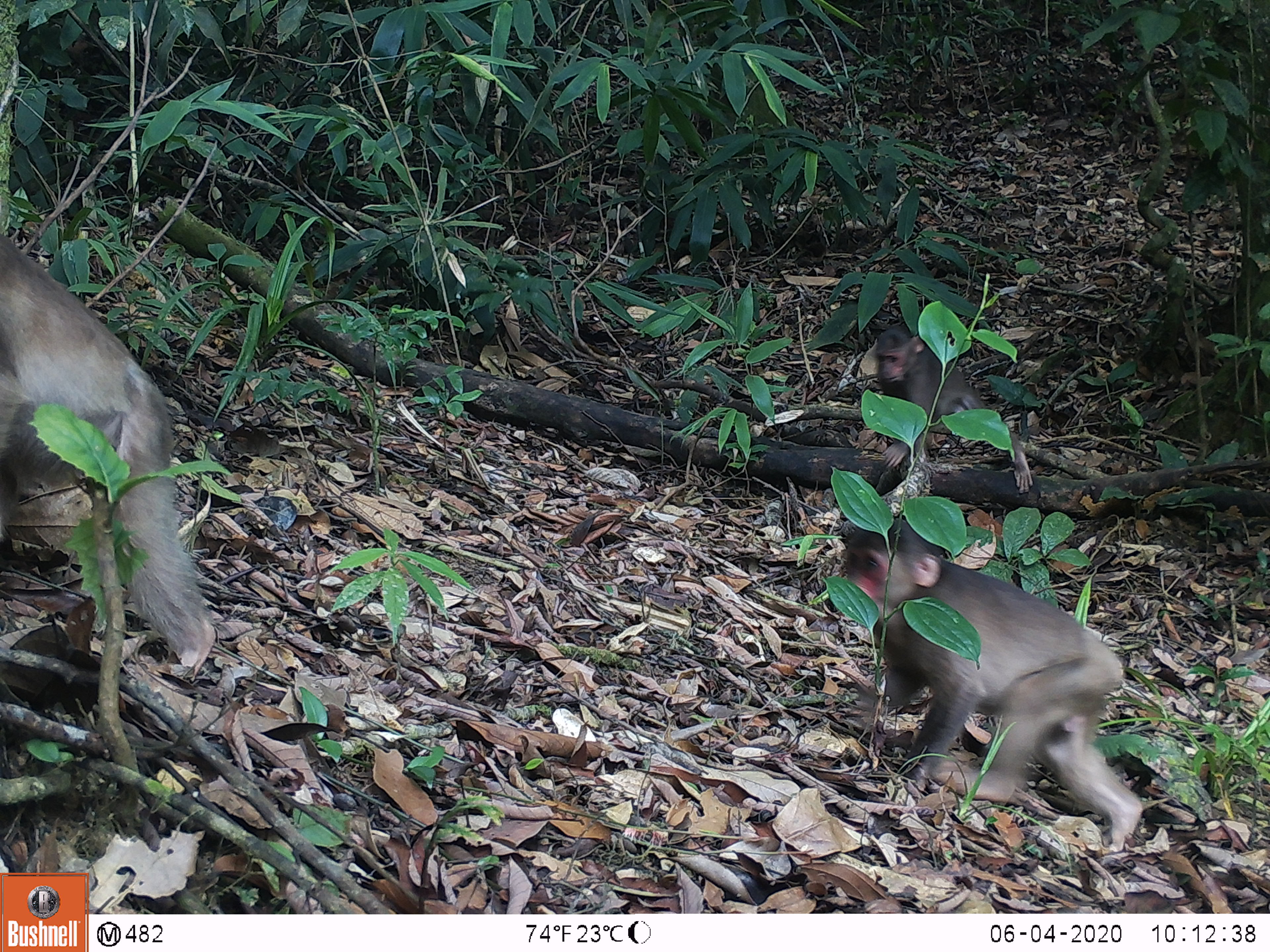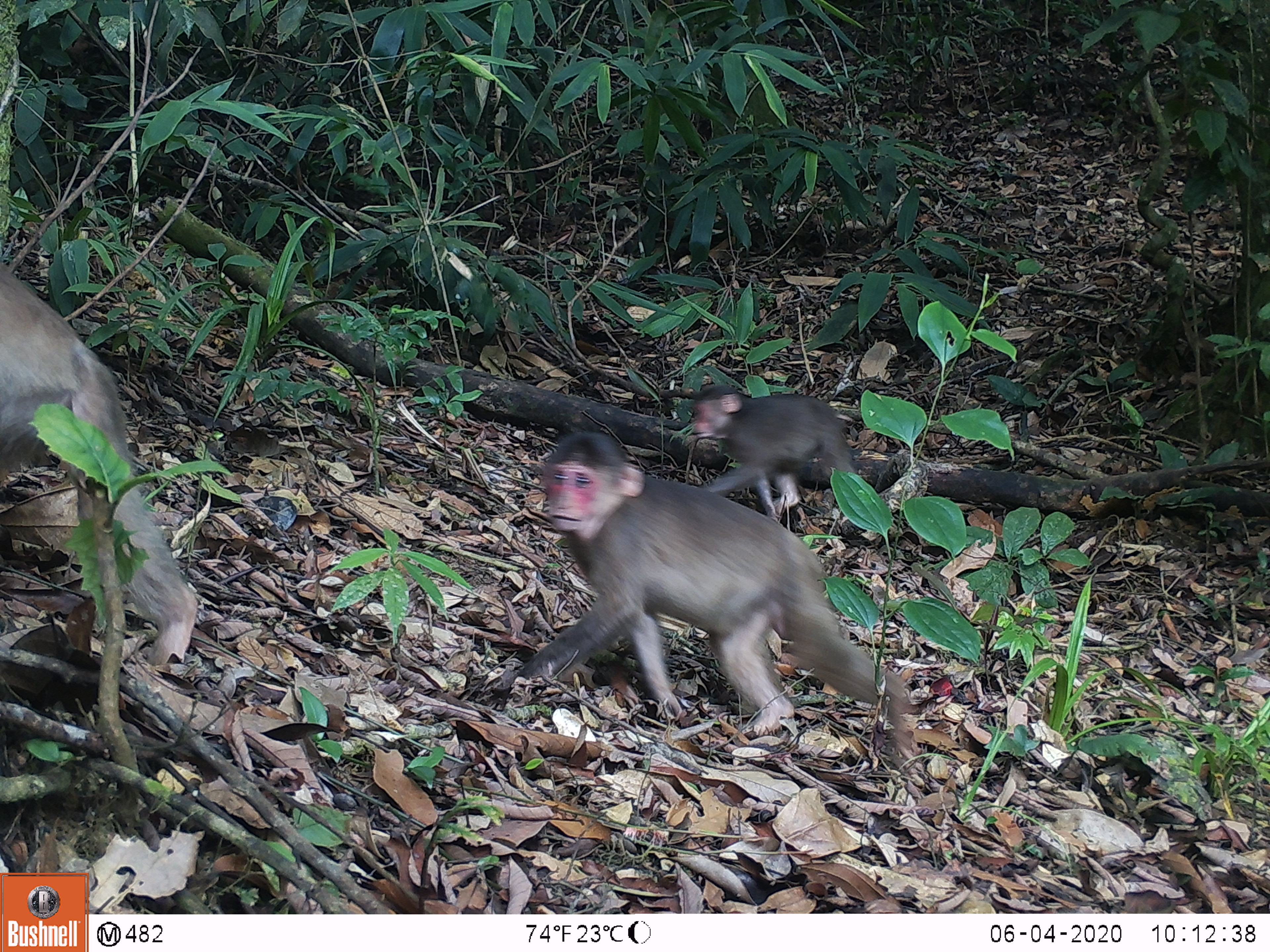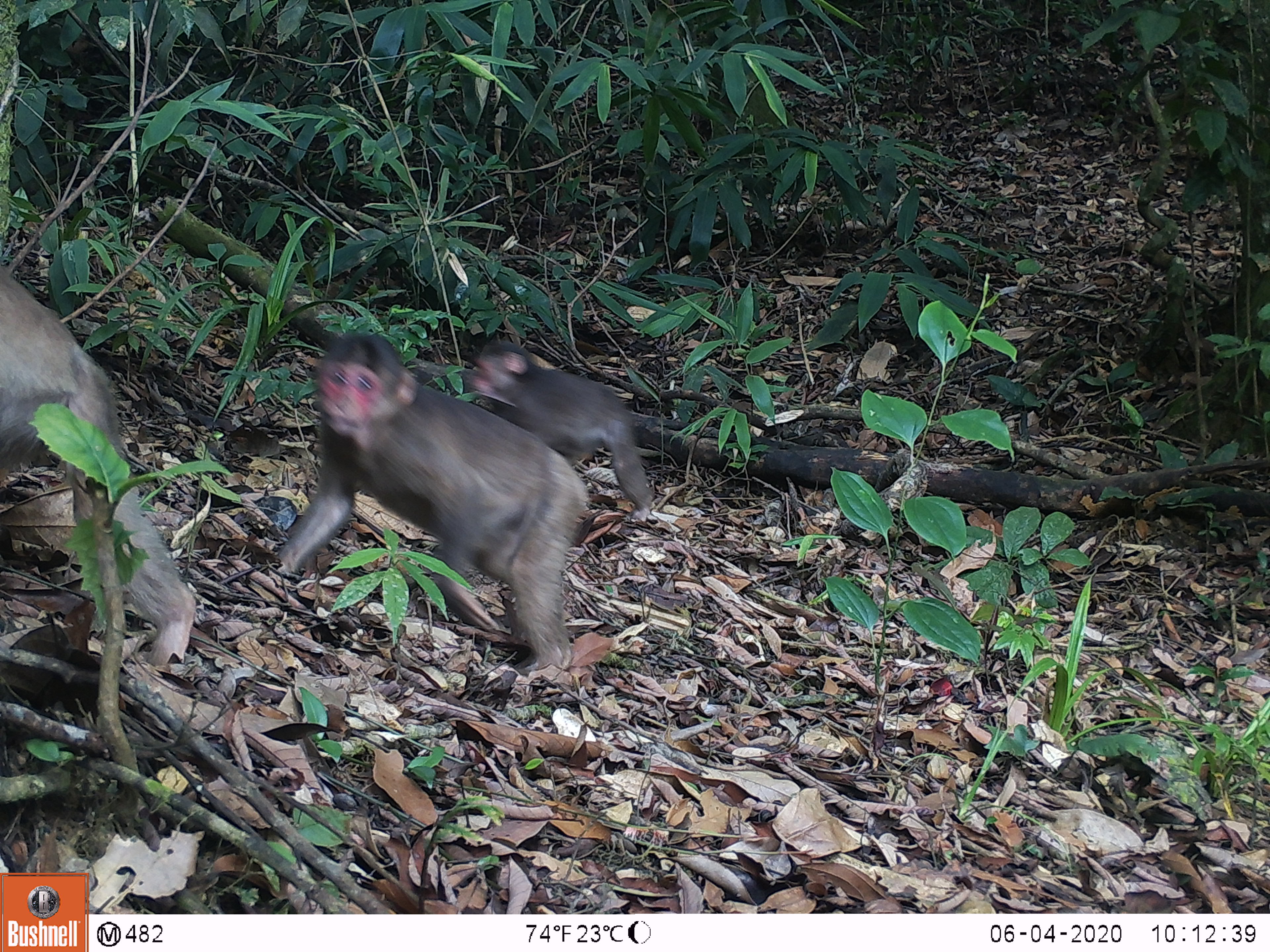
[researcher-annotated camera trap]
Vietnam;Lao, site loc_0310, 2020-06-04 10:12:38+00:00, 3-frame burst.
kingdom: Animalia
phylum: Chordata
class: Mammalia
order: Primates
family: Cercopithecidae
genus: Macaca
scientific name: Macaca arctoides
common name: stump-tailed macaque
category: stump tailed macaque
Stump tailed macaque (stump-tailed macaque) (Macaca arctoides). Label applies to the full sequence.